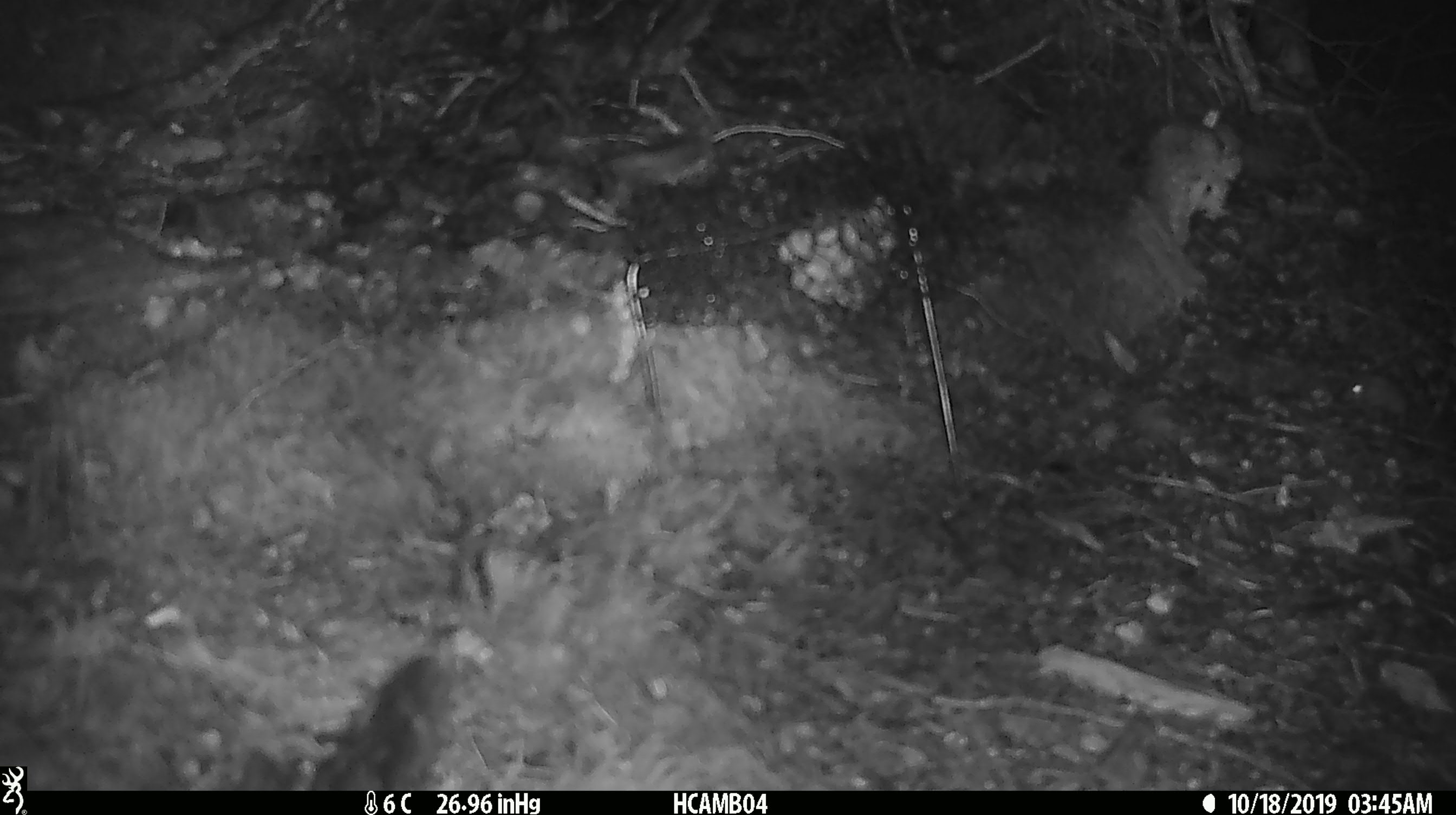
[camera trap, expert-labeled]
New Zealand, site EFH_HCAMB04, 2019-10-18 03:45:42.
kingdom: Animalia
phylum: Chordata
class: Mammalia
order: Rodentia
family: Muridae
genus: Mus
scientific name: Mus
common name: mouse